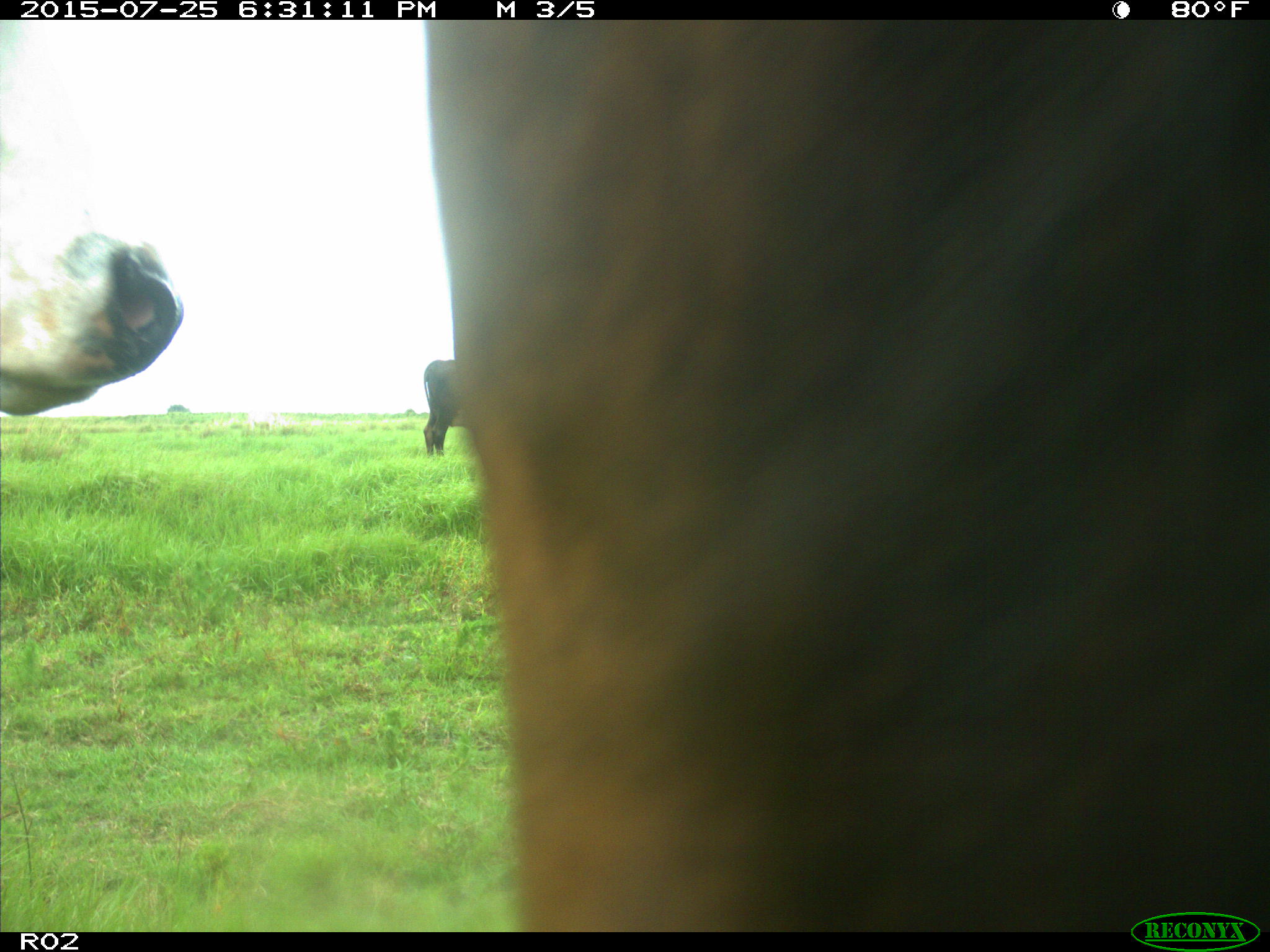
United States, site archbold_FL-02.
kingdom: Animalia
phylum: Chordata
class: Mammalia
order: Artiodactyla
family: Bovidae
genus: Bos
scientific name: Bos taurus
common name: domestic cow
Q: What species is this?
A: Bos taurus (domestic cow).